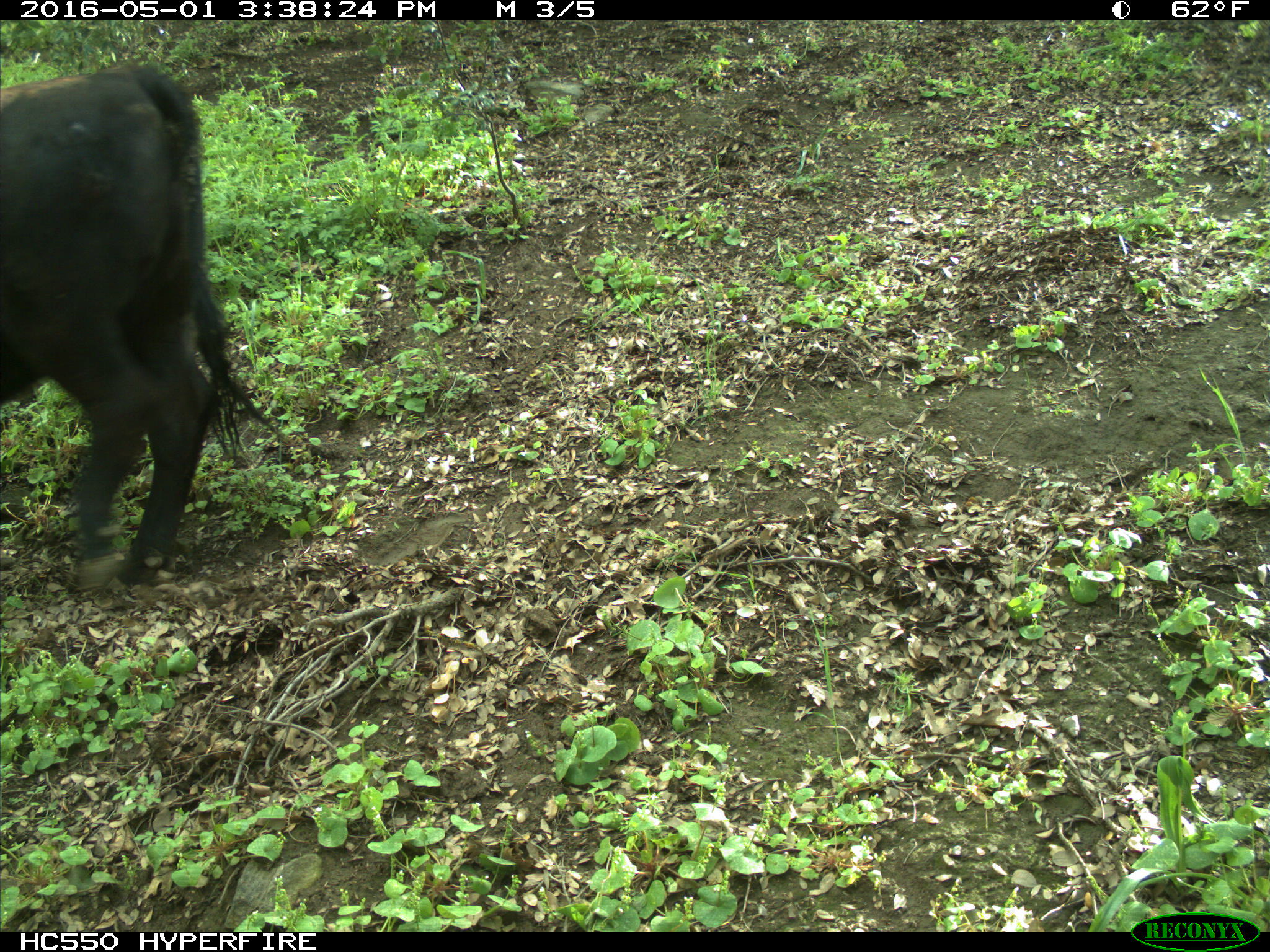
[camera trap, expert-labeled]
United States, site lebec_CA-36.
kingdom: Animalia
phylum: Chordata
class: Mammalia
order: Artiodactyla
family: Bovidae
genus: Bos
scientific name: Bos taurus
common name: domestic cow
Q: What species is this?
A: Bos taurus (domestic cow).